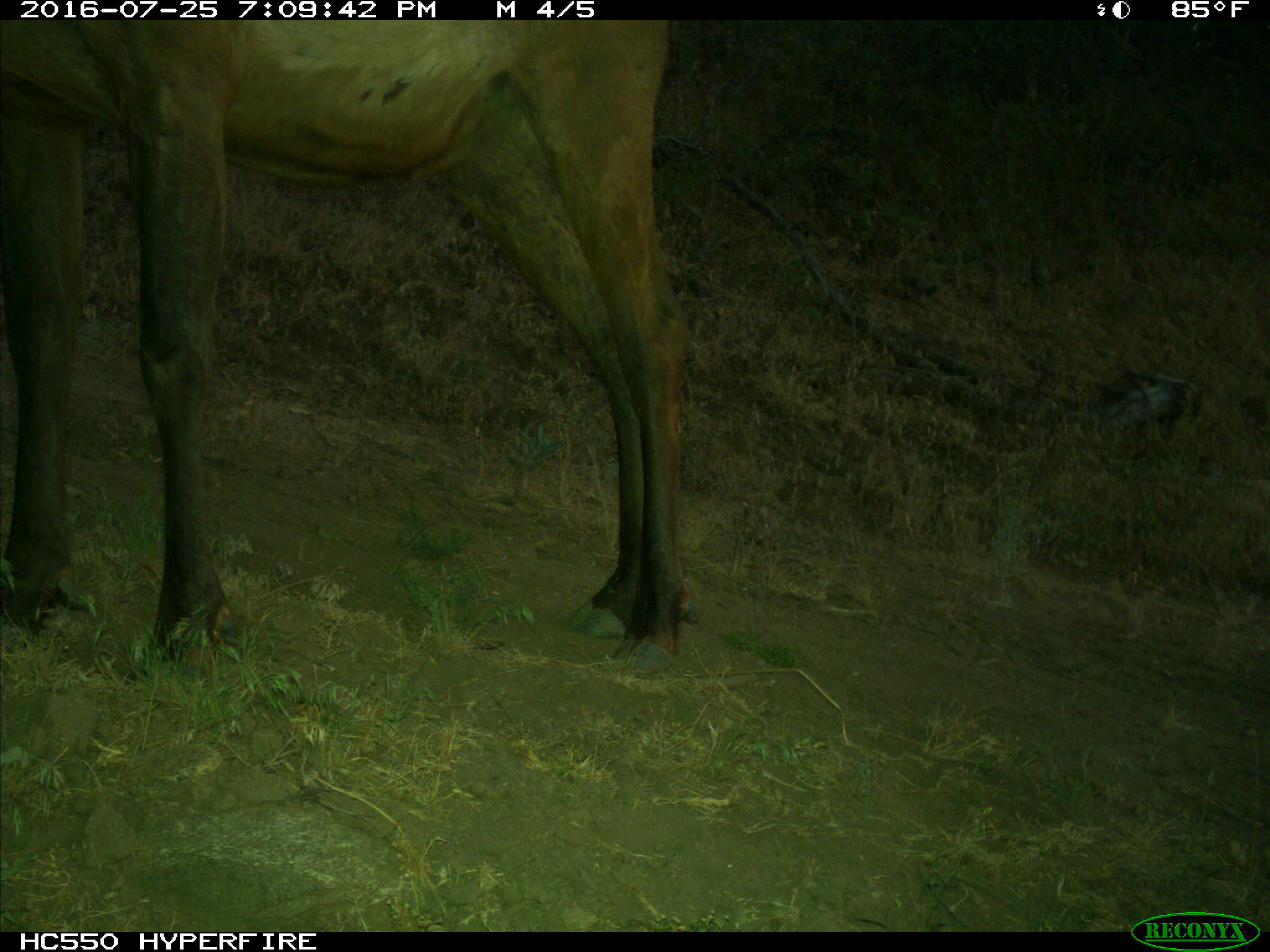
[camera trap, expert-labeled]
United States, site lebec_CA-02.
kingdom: Animalia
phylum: Chordata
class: Mammalia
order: Artiodactyla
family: Cervidae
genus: Cervus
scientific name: Cervus canadensis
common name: elk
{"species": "Cervus canadensis (elk)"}